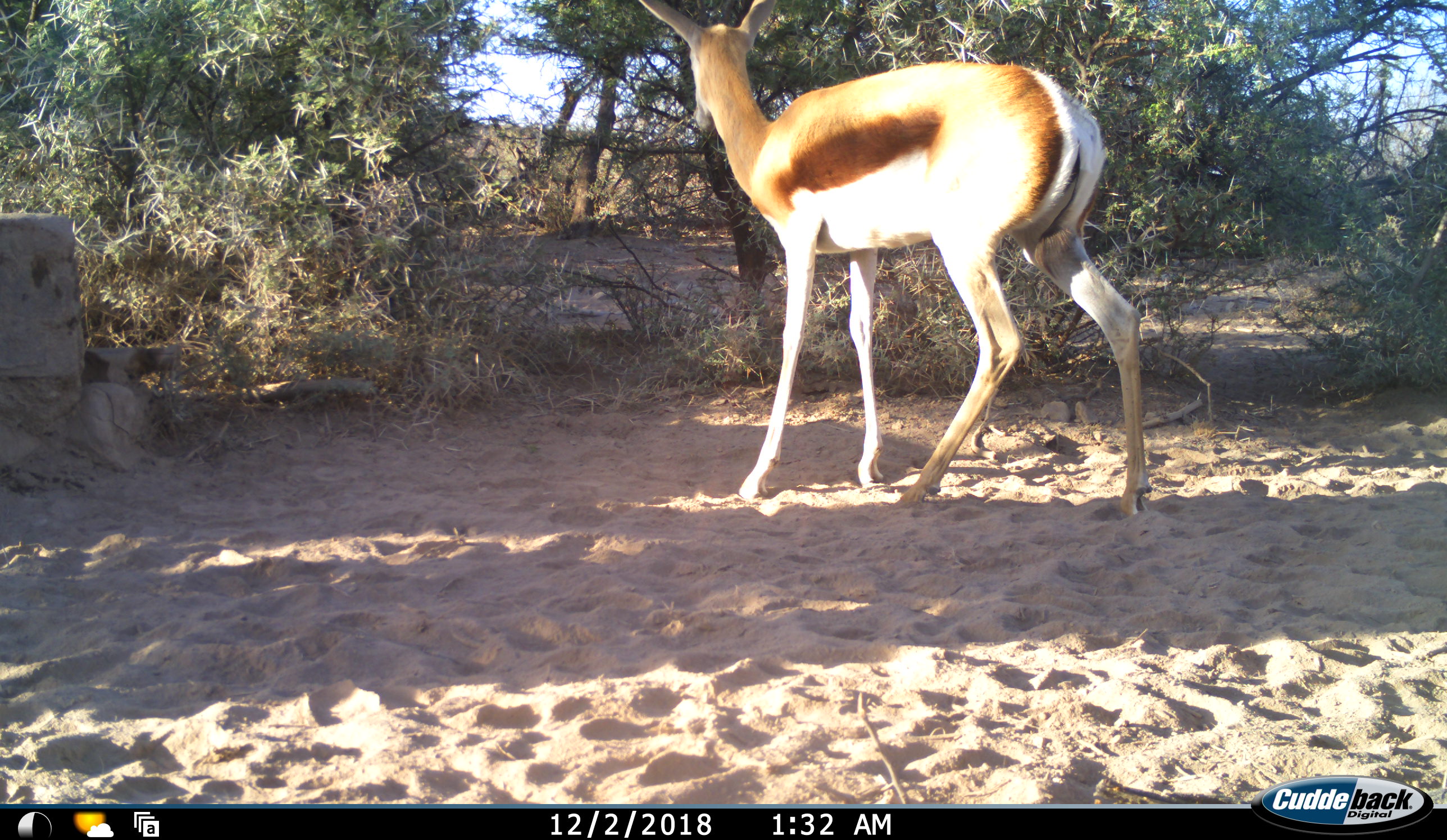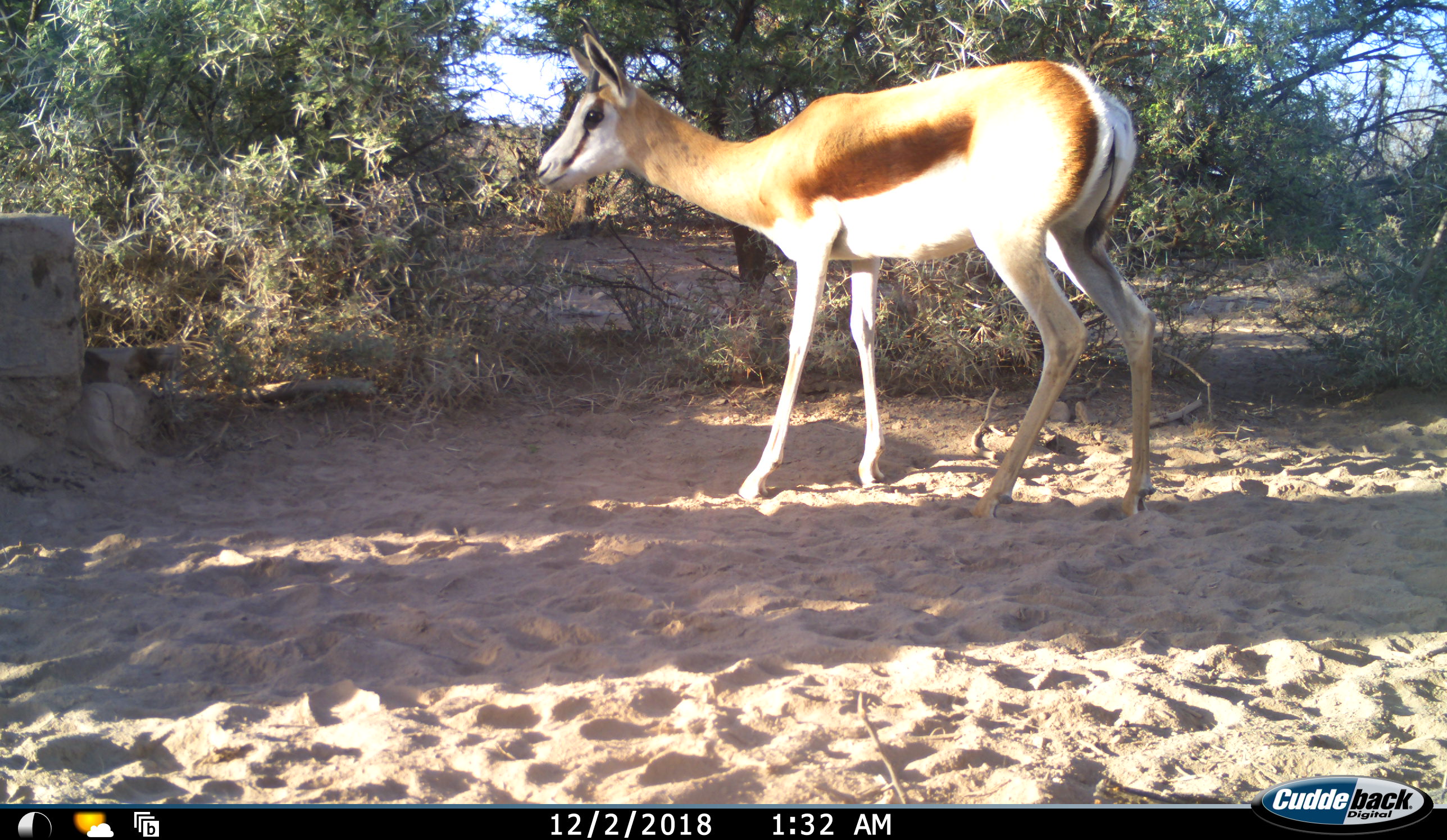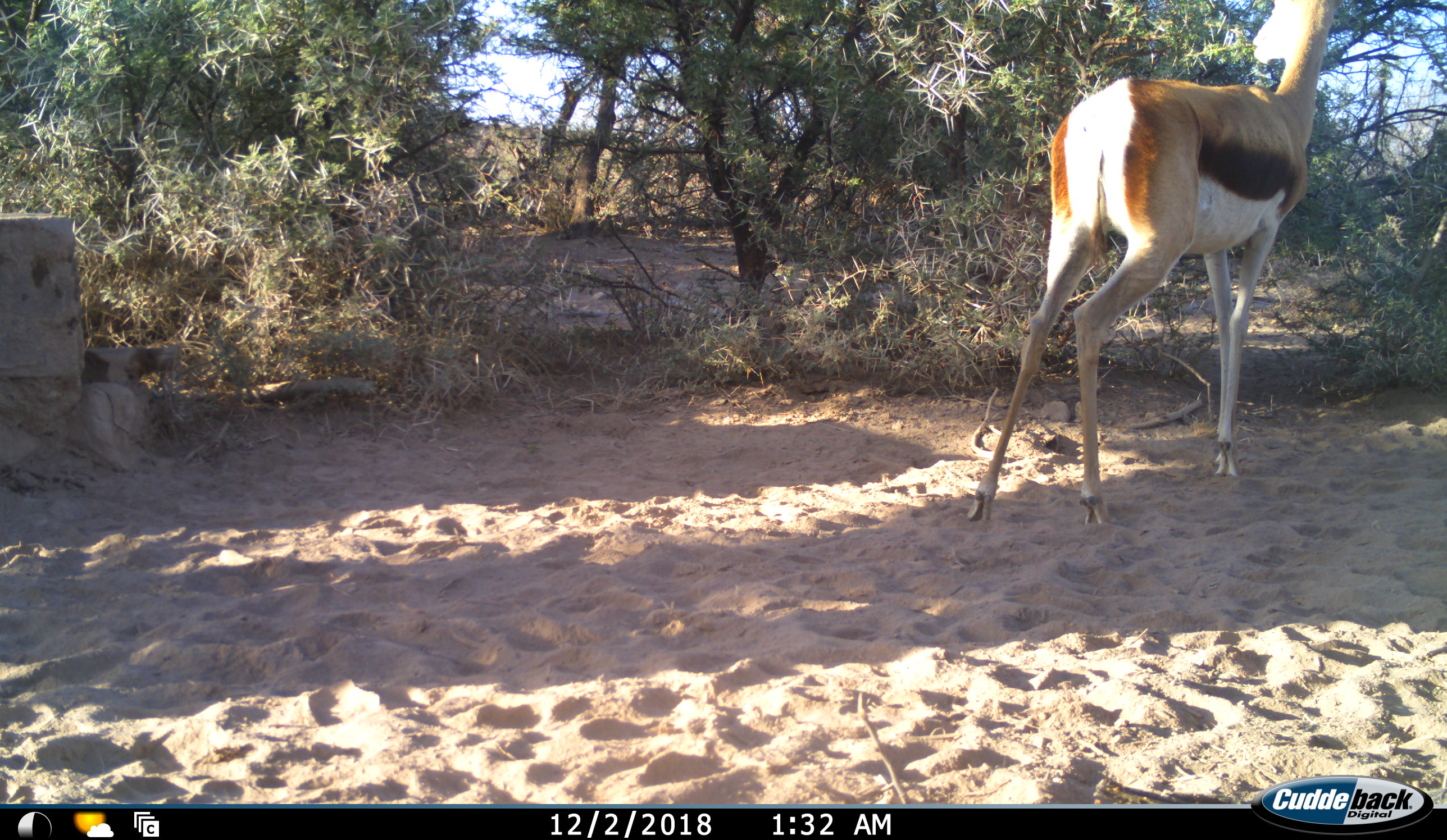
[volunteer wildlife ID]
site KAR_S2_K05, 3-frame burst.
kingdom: Animalia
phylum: Chordata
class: Mammalia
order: Artiodactyla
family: Bovidae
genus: Antidorcas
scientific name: Antidorcas marsupialis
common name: springbok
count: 1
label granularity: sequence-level